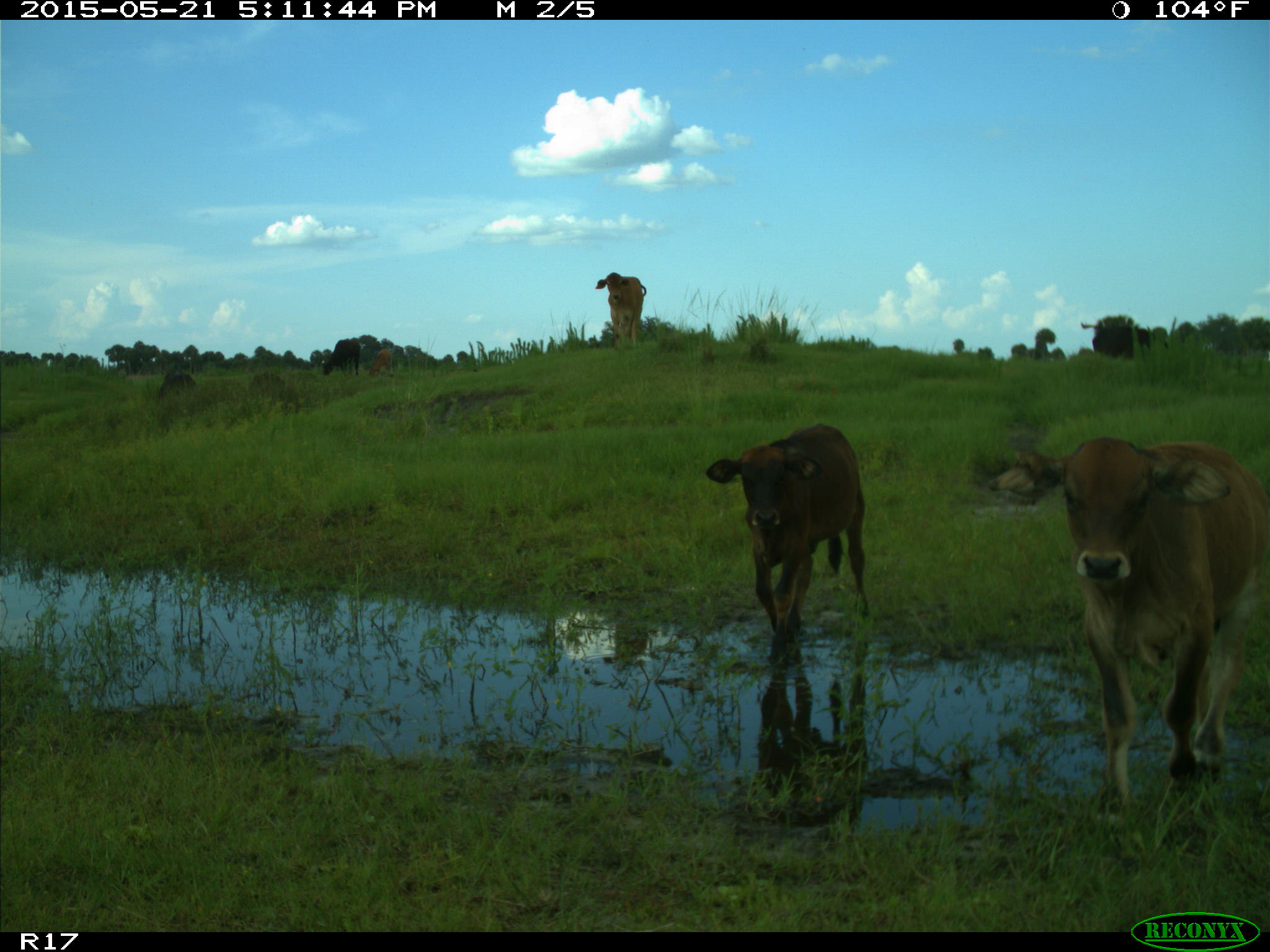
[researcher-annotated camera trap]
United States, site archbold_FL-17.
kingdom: Animalia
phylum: Chordata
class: Mammalia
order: Artiodactyla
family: Bovidae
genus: Bos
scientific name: Bos taurus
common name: domestic cow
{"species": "Bos taurus (domestic cow)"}